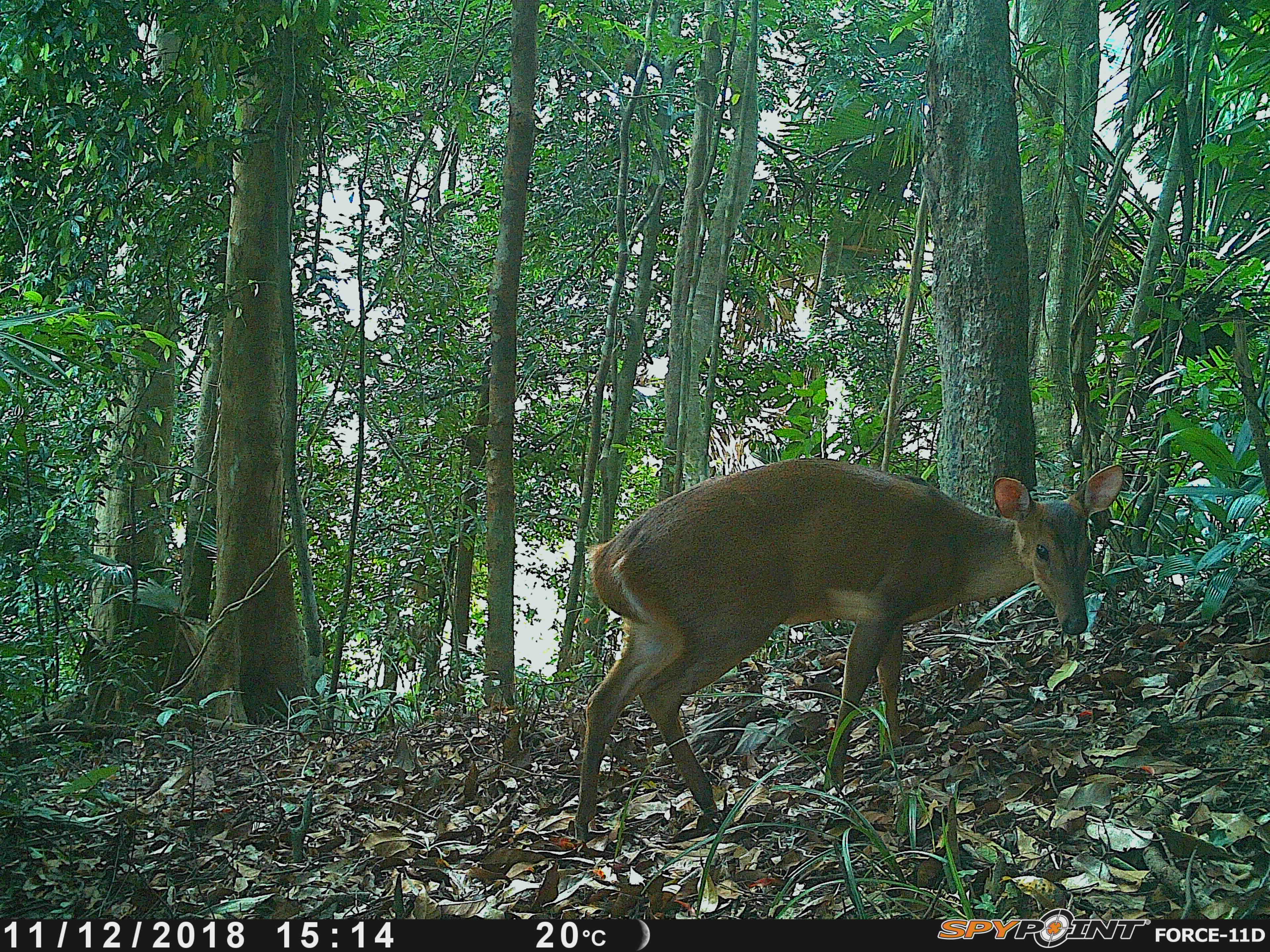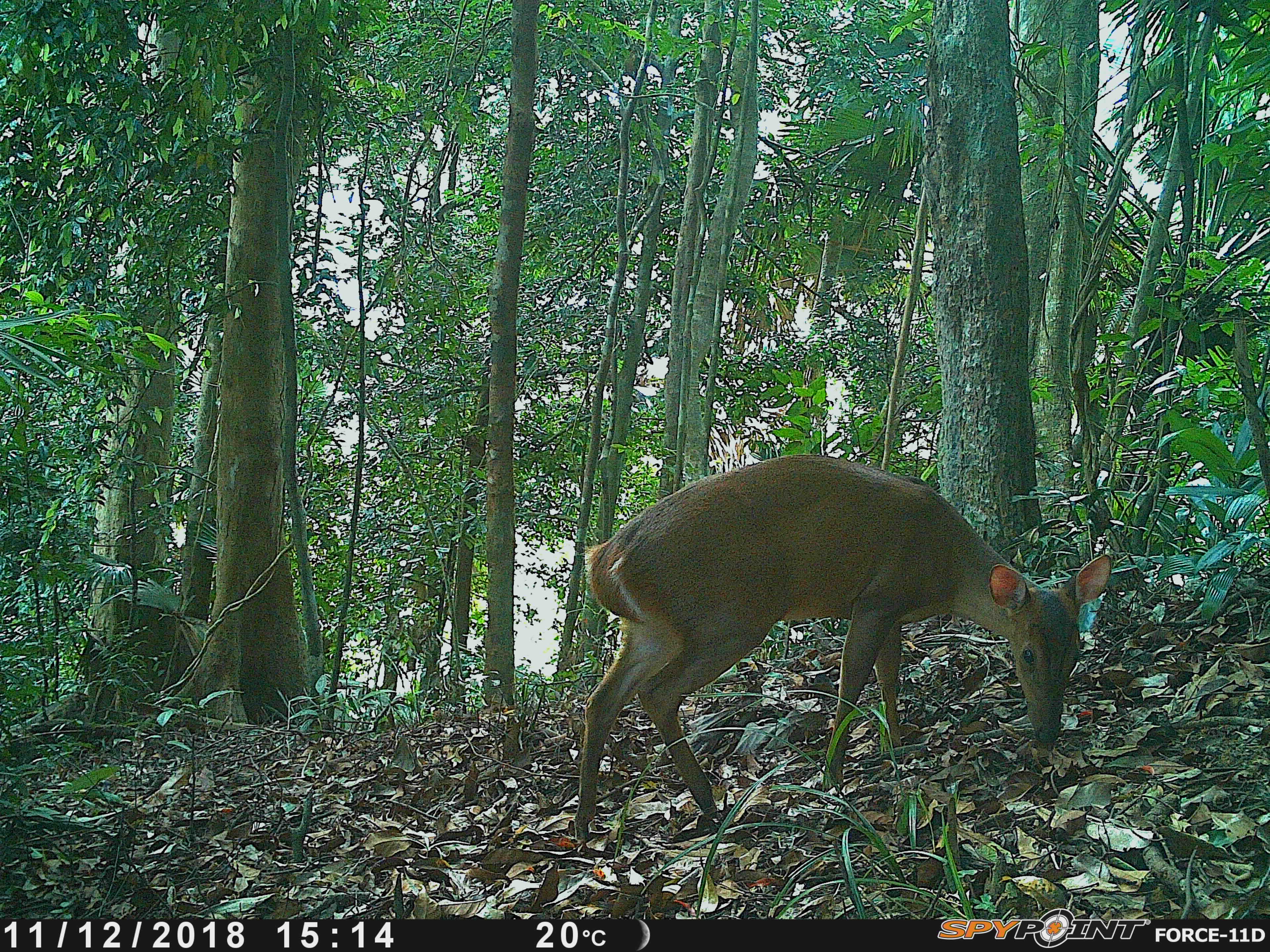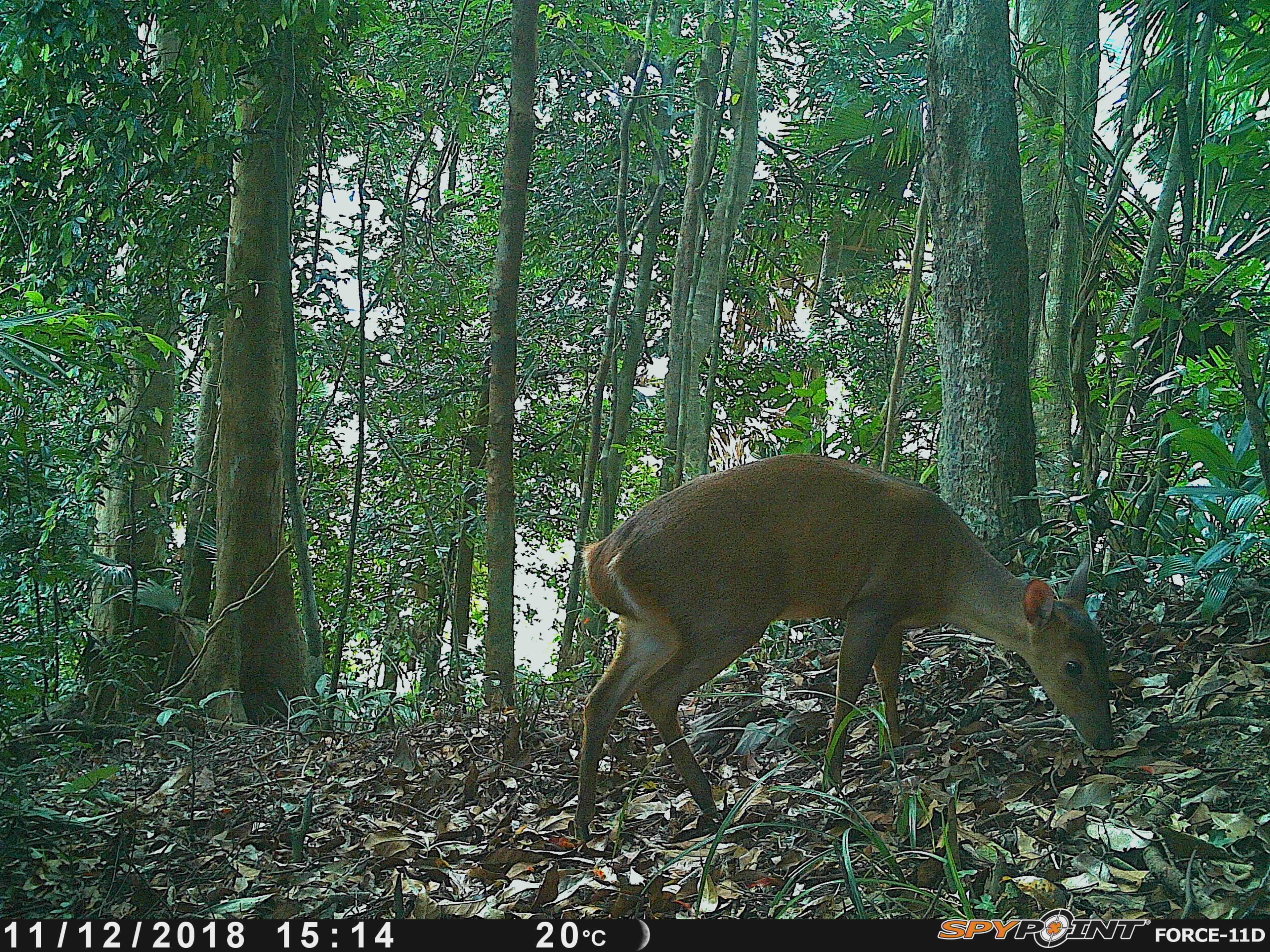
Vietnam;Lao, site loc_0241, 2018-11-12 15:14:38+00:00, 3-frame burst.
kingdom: Animalia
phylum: Chordata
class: Mammalia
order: Artiodactyla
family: Cervidae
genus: Muntiacus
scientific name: Muntiacus vuquangensis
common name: large-antlered muntjac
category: large antlered muntjac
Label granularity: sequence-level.